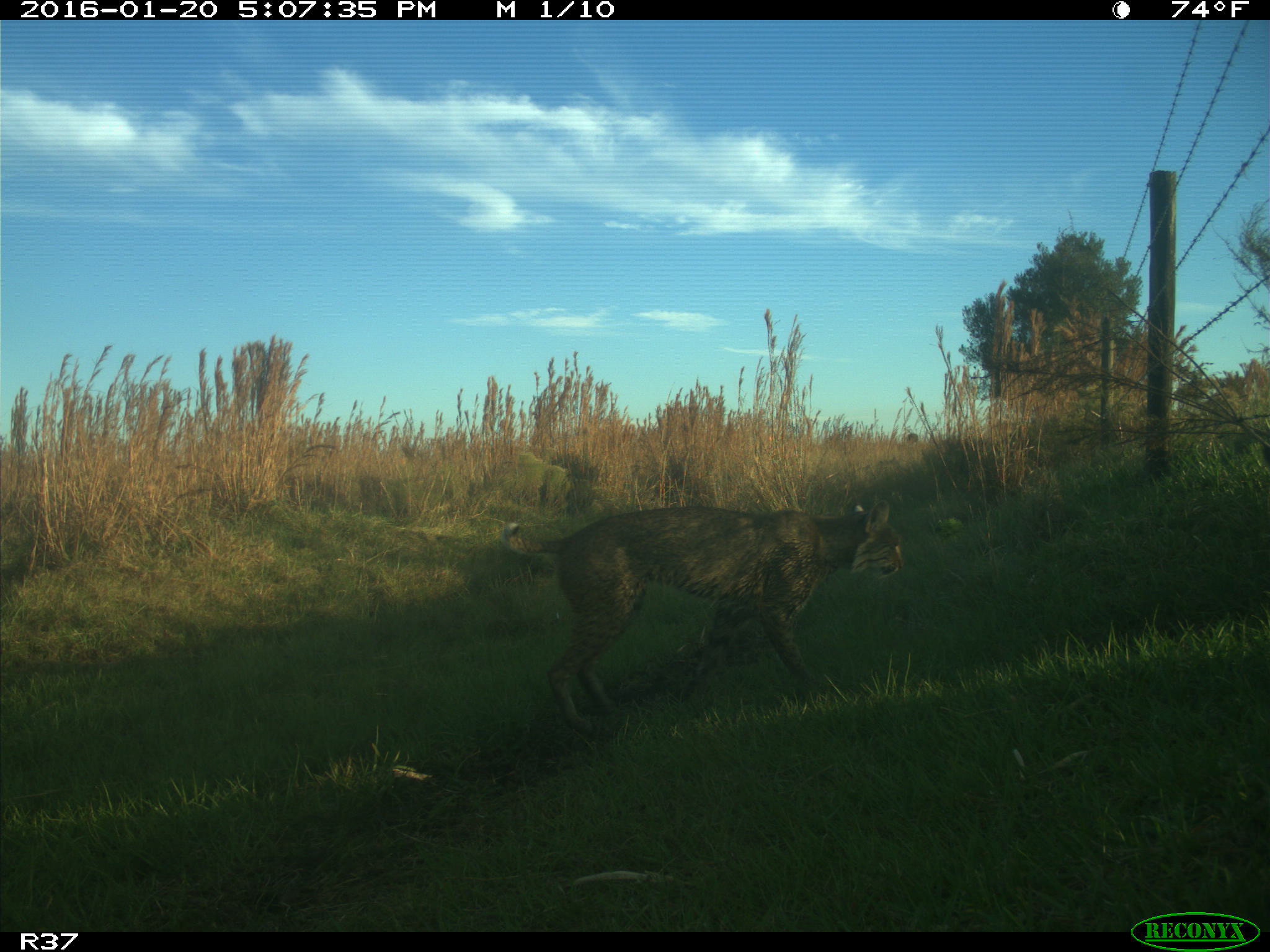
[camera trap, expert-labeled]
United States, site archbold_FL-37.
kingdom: Animalia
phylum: Chordata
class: Mammalia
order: Carnivora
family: Felidae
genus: Lynx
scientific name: Lynx rufus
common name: bobcat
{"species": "Lynx rufus (bobcat)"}